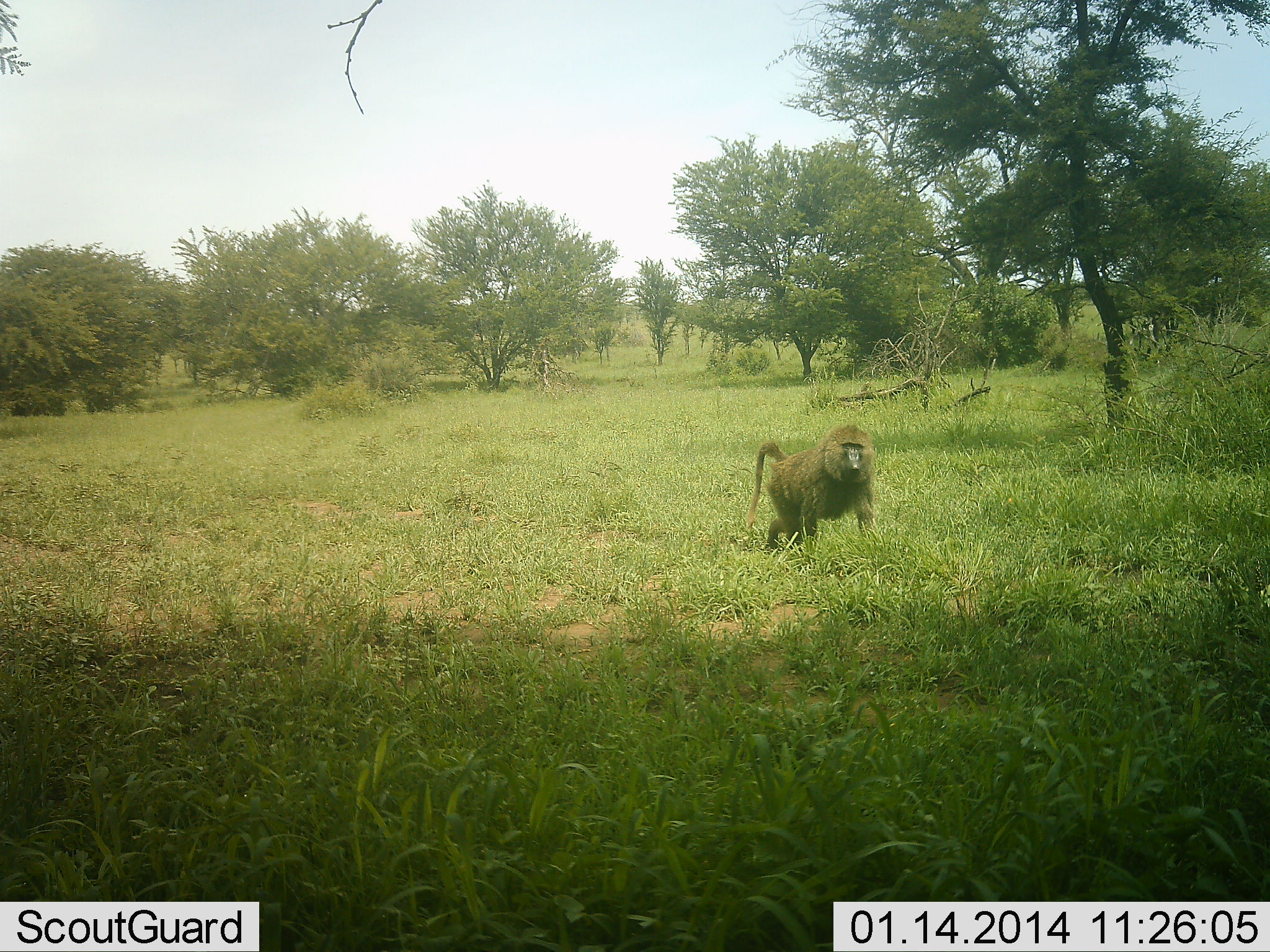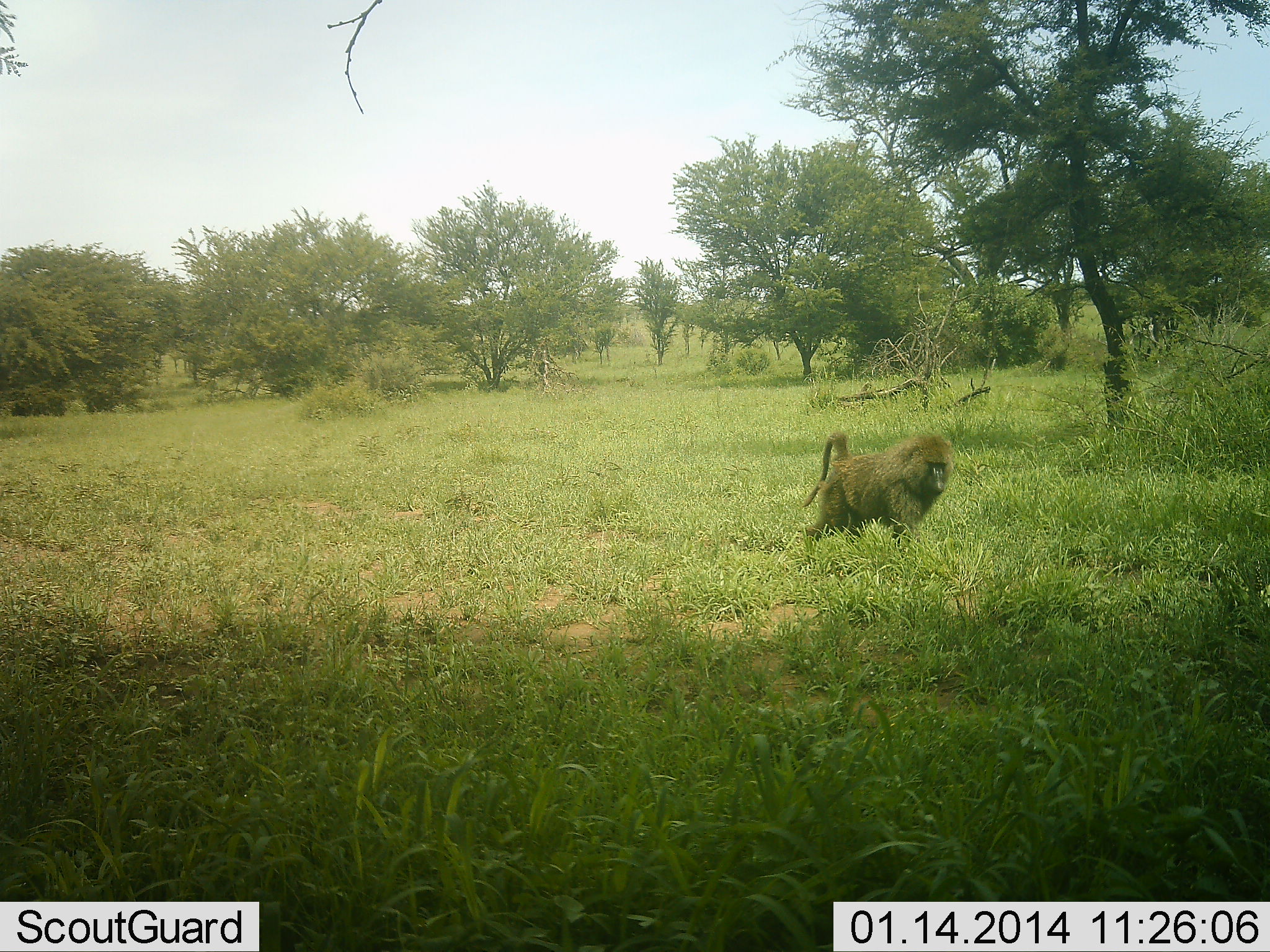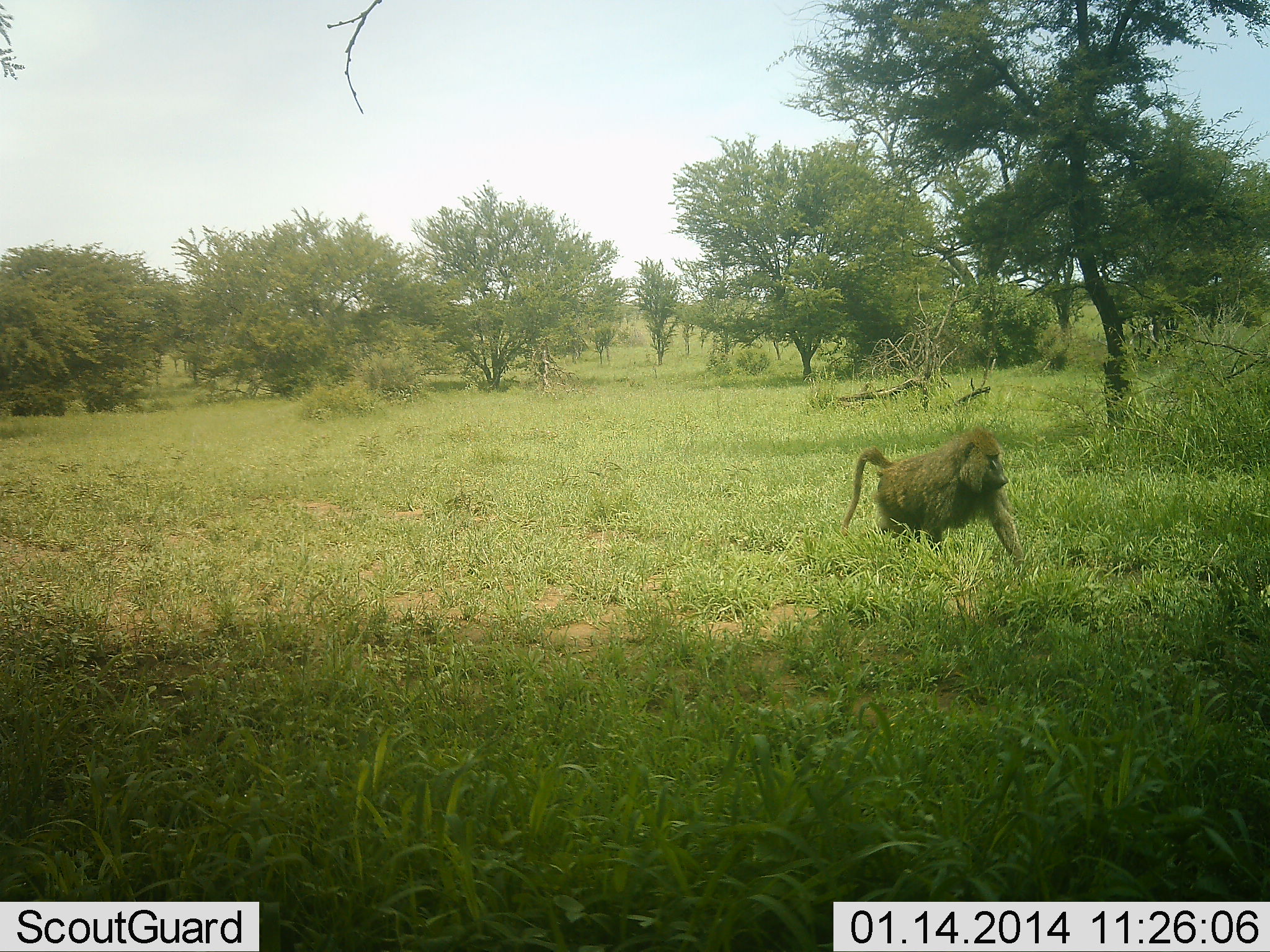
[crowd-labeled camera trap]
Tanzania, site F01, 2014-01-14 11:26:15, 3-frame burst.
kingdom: Animalia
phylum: Chordata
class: Mammalia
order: Primates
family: Cercopithecidae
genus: Papio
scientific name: Papio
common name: baboon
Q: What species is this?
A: Baboon (Papio).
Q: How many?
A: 1.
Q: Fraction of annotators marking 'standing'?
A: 0%.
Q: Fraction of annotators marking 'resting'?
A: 0%.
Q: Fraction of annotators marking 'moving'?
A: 100%.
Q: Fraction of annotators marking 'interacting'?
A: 0%.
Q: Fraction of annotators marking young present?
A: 0%.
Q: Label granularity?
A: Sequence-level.